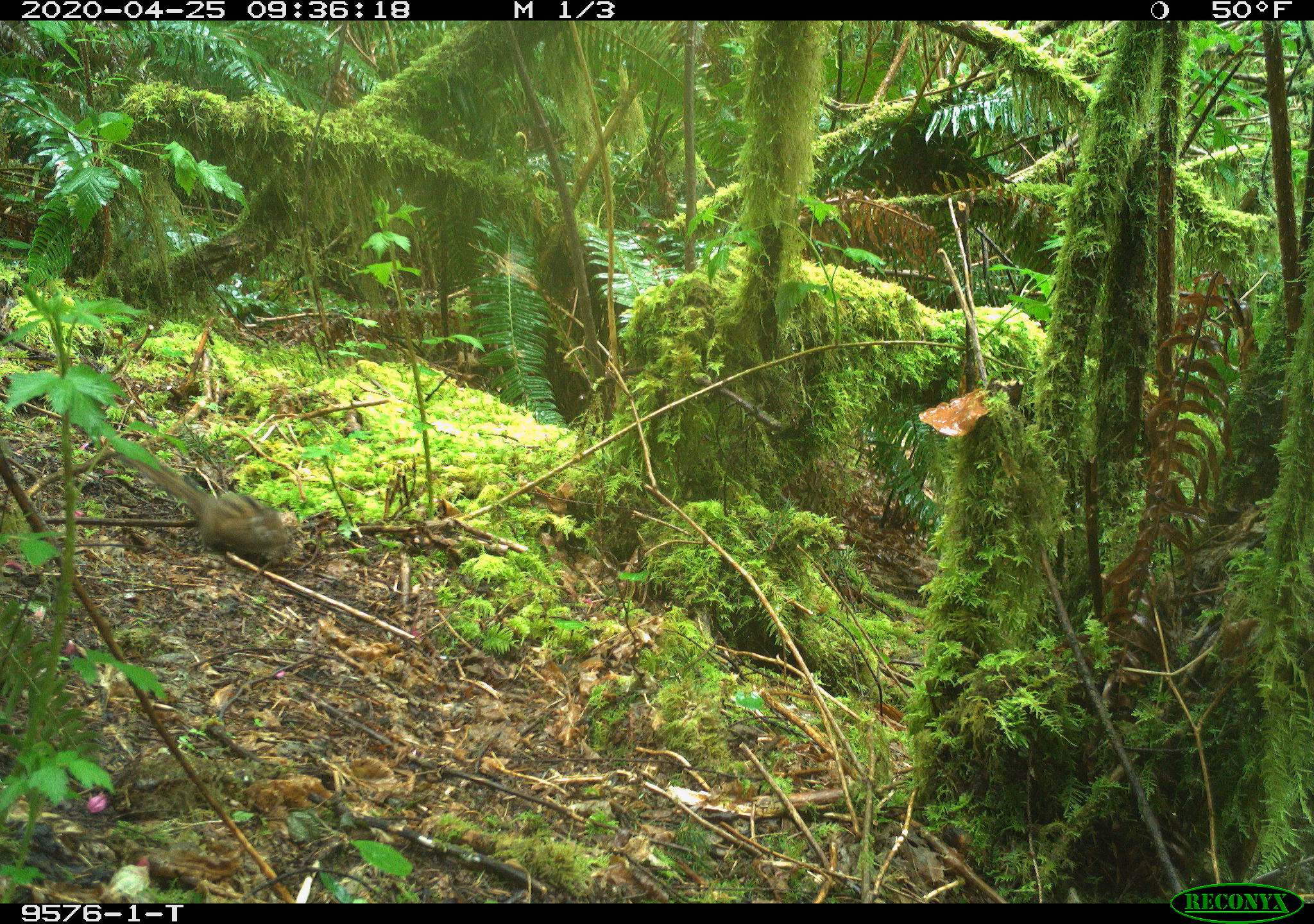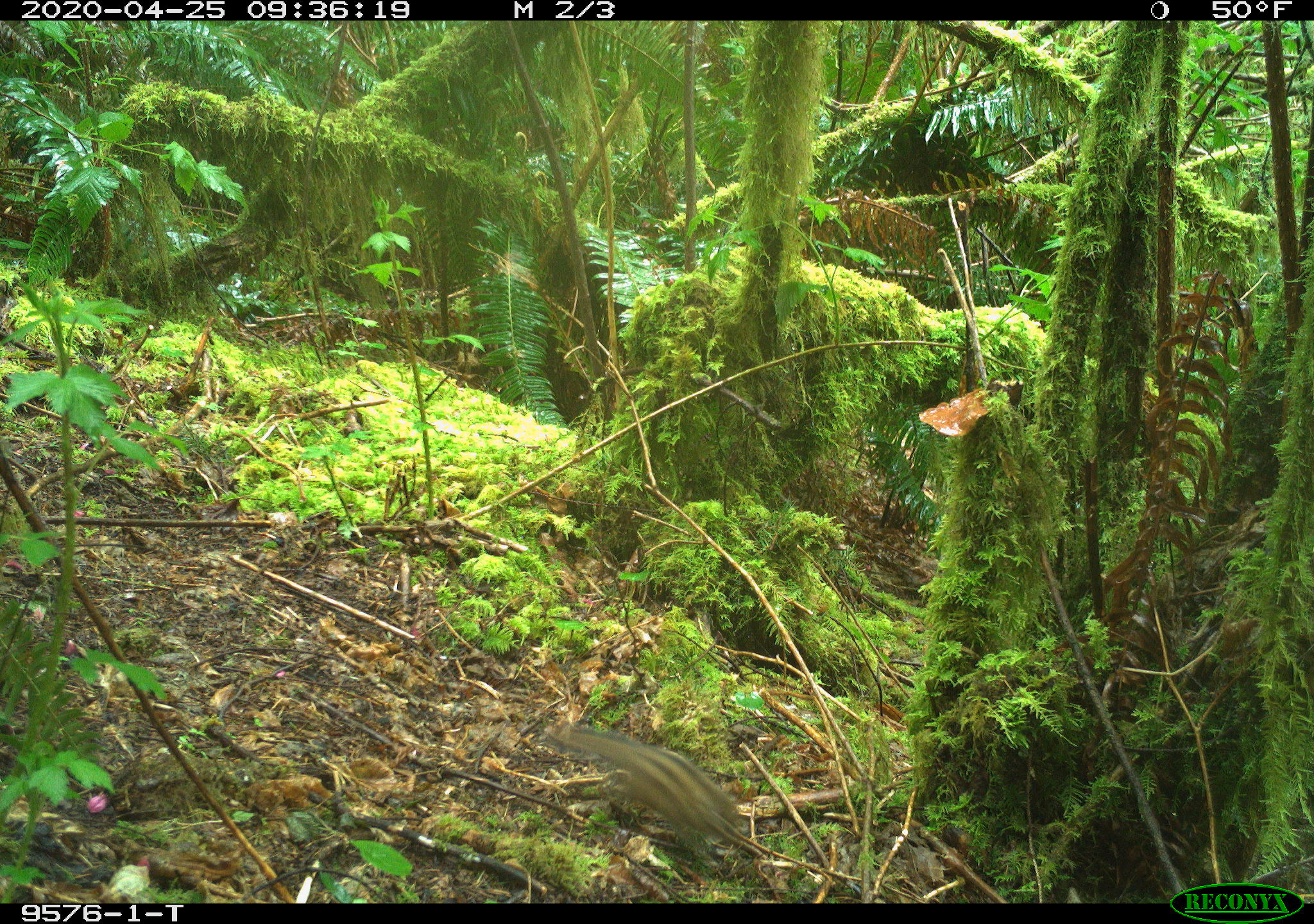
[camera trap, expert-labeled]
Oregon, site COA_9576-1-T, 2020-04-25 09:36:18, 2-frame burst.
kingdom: Animalia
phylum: Chordata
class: Mammalia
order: Rodentia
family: Sciuridae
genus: Neotamias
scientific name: Neotamias townsendii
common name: townsend's chipmunk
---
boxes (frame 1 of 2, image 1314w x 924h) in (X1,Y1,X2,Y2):
townsend's chipmunk: (133,455,294,562)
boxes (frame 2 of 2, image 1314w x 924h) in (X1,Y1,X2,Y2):
townsend's chipmunk: (546,711,749,863)